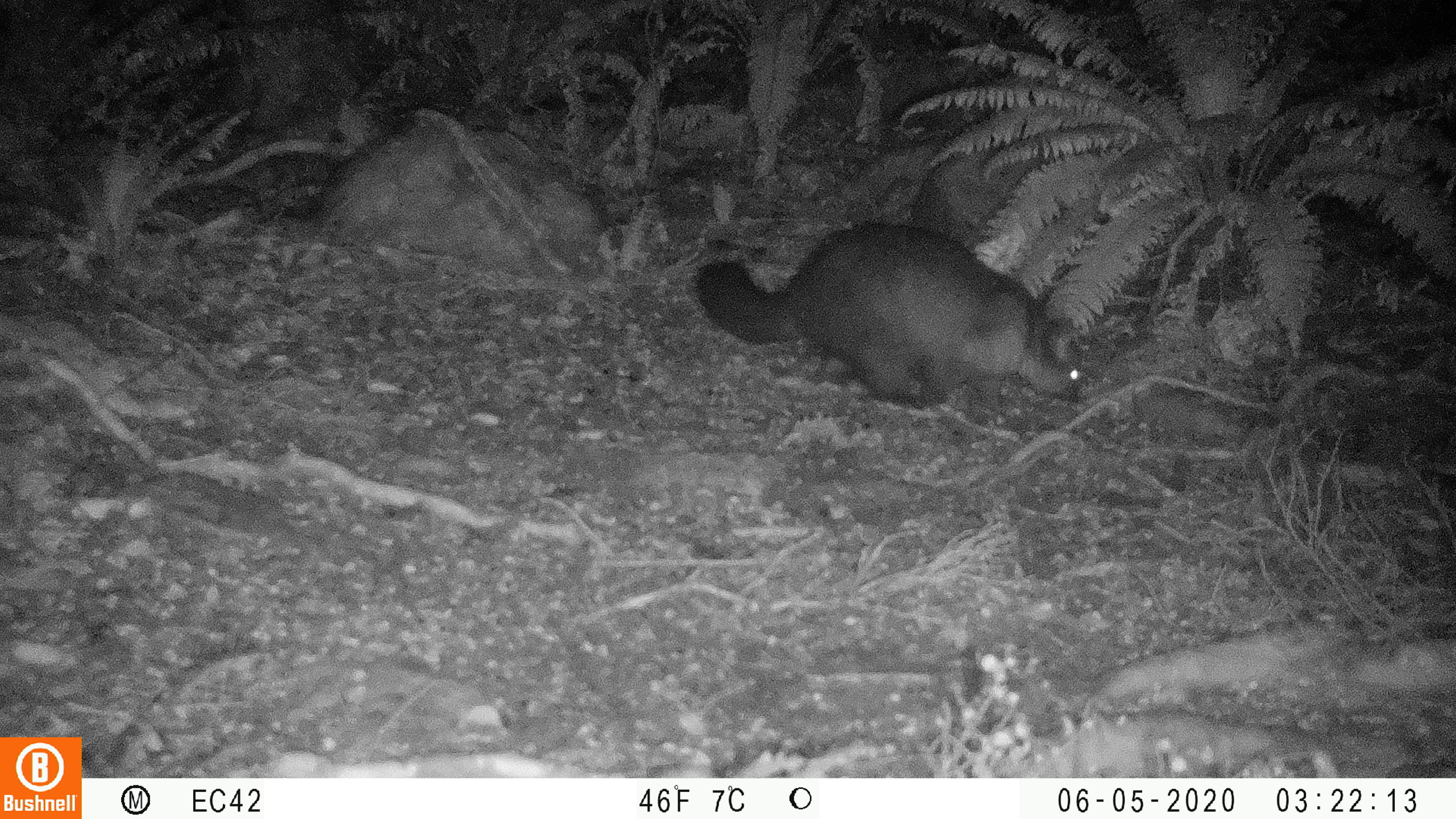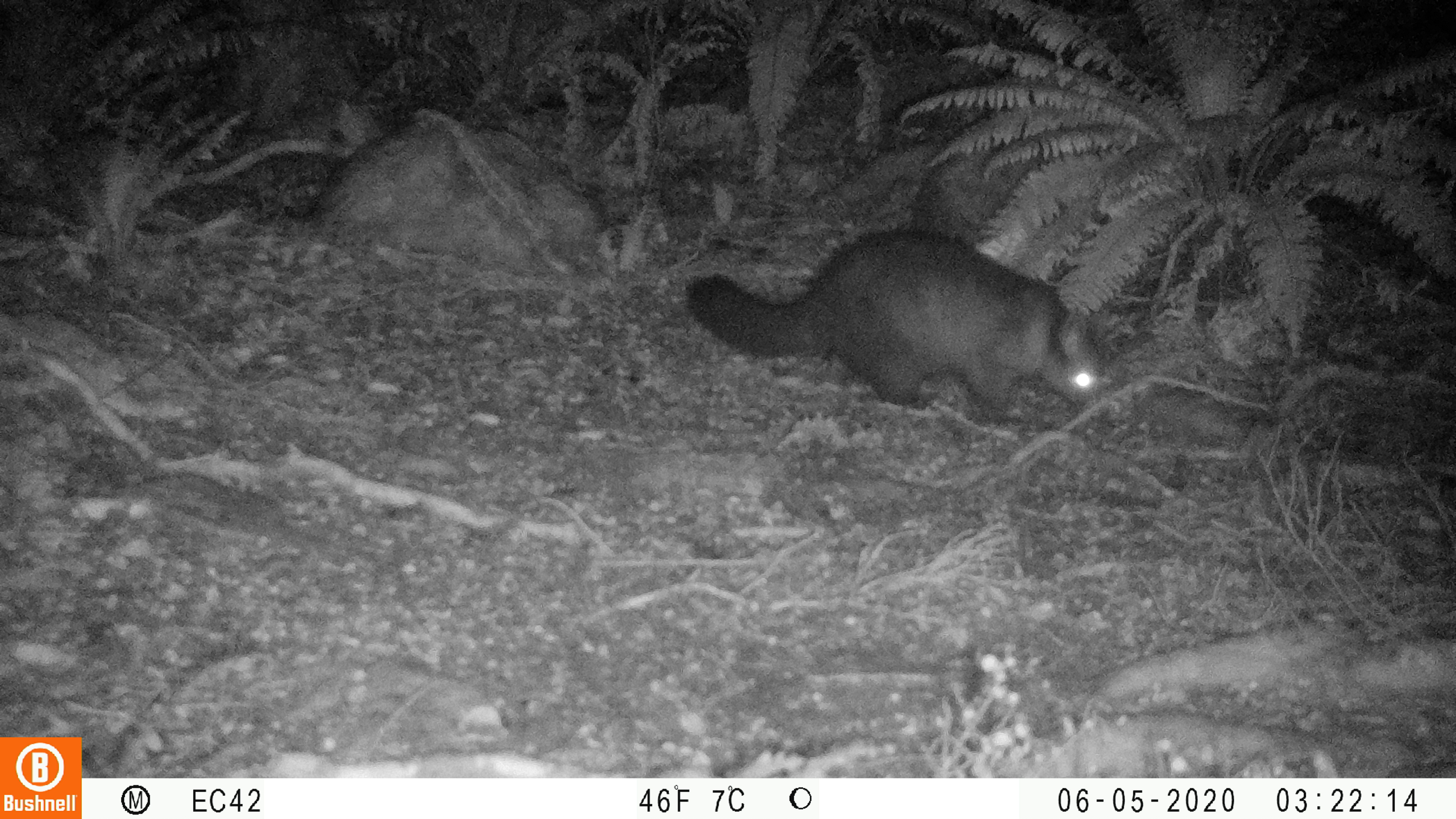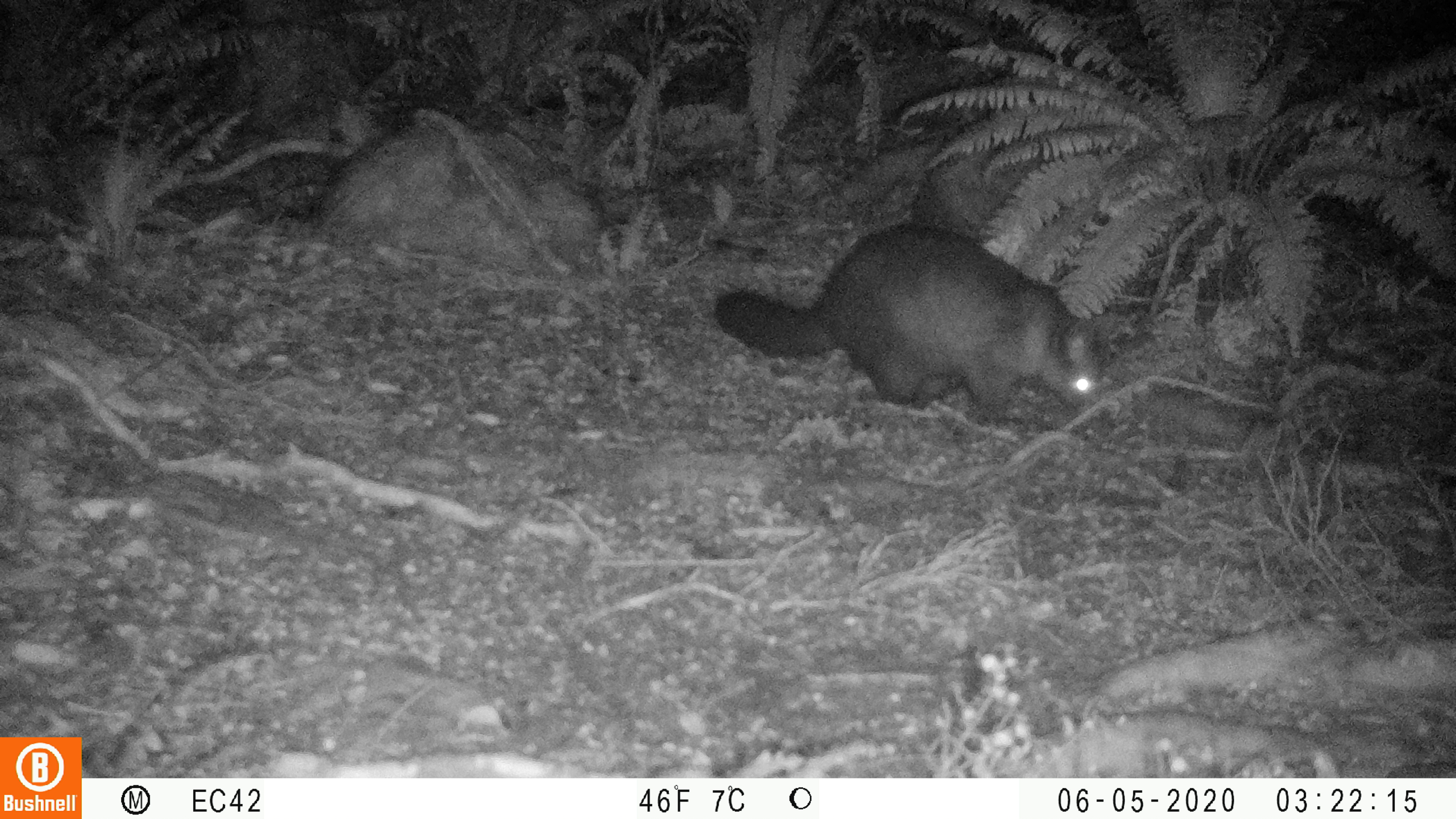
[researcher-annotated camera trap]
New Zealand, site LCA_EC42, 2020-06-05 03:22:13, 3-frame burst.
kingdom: Animalia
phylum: Chordata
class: Mammalia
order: Diprotodontia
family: Phalangeridae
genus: Trichosurus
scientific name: Trichosurus vulpecula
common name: common brushtail possum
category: possum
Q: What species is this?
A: Possum (common brushtail possum) (Trichosurus vulpecula).